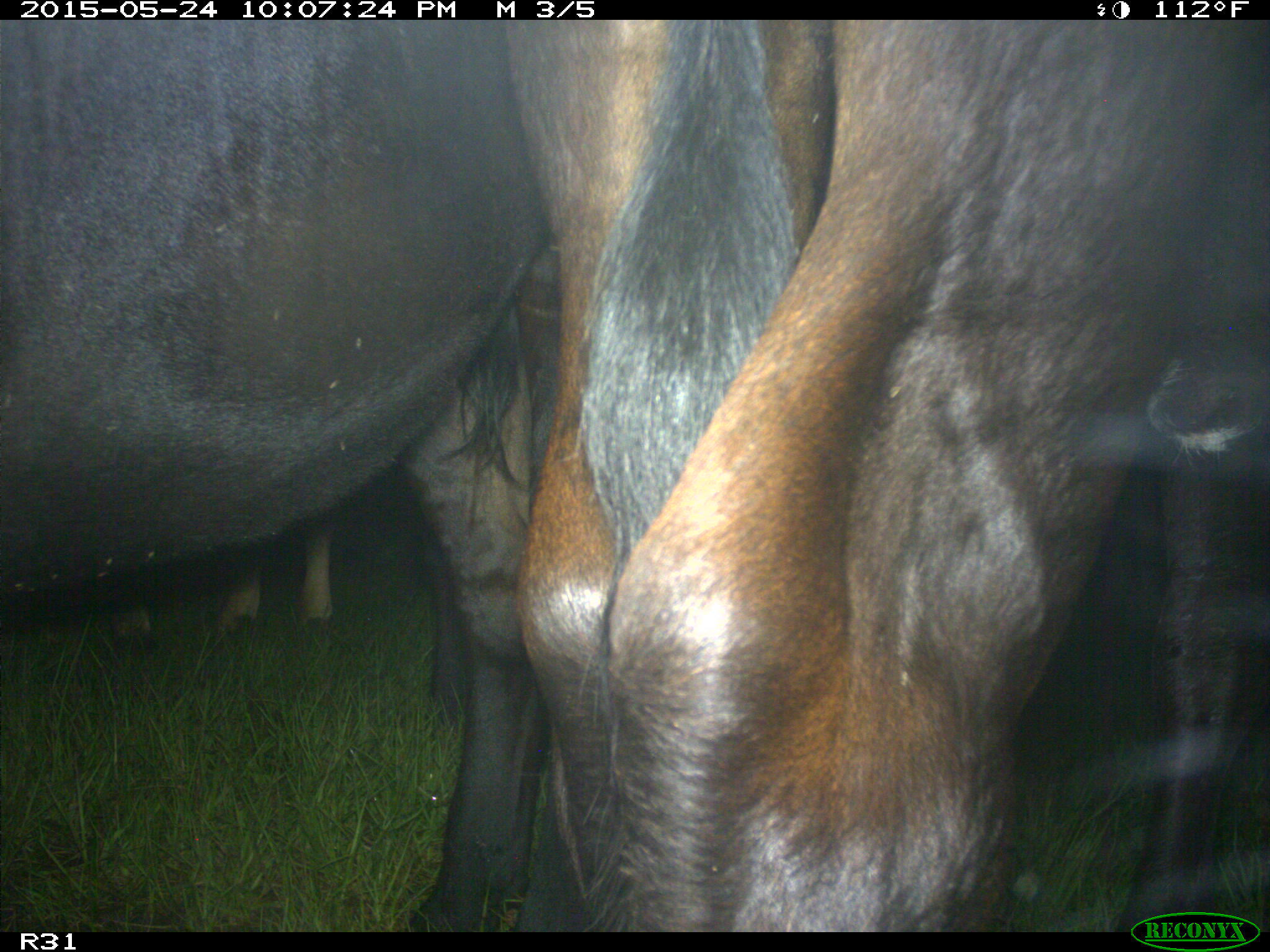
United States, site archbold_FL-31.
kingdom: Animalia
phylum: Chordata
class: Mammalia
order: Artiodactyla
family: Bovidae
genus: Bos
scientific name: Bos taurus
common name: domestic cow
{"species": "Bos taurus (domestic cow)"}